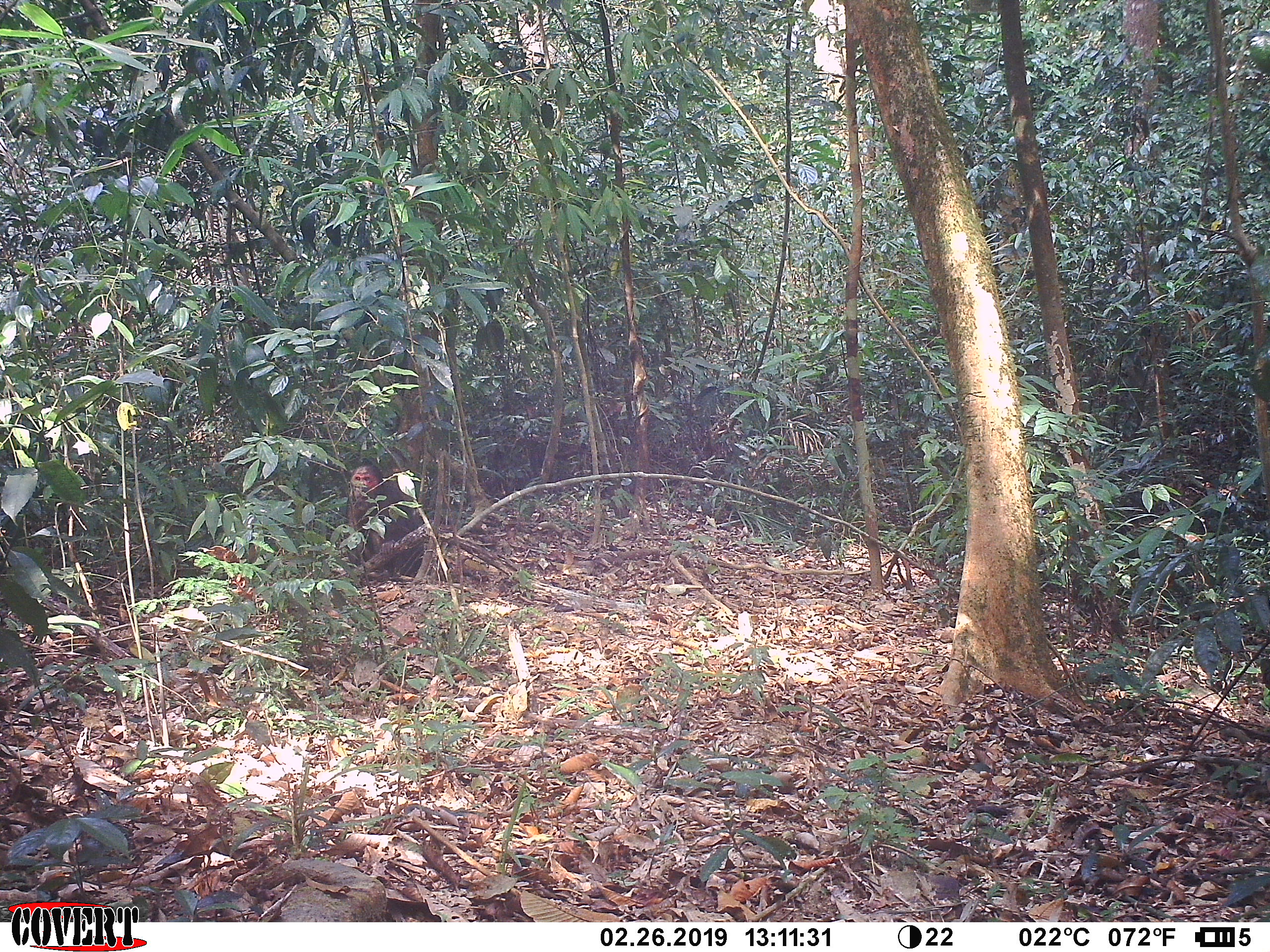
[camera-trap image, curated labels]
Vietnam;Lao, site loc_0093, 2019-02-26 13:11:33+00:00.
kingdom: Animalia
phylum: Chordata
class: Mammalia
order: Primates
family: Cercopithecidae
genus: Macaca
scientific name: Macaca arctoides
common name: stump-tailed macaque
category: stump tailed macaque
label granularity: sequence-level